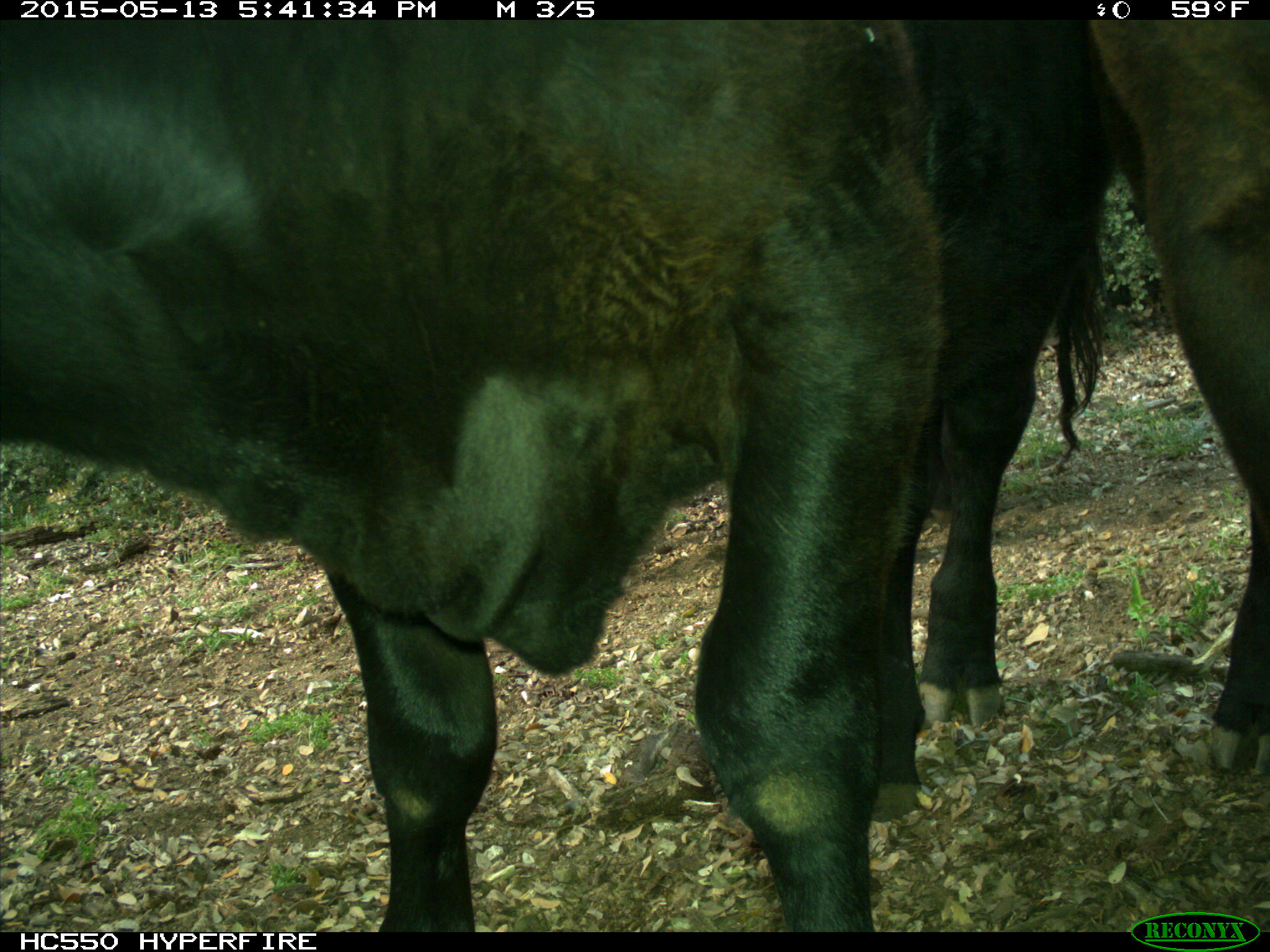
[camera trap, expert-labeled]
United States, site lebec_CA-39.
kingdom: Animalia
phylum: Chordata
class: Mammalia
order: Artiodactyla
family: Bovidae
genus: Bos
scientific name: Bos taurus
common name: domestic cow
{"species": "Bos taurus (domestic cow)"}